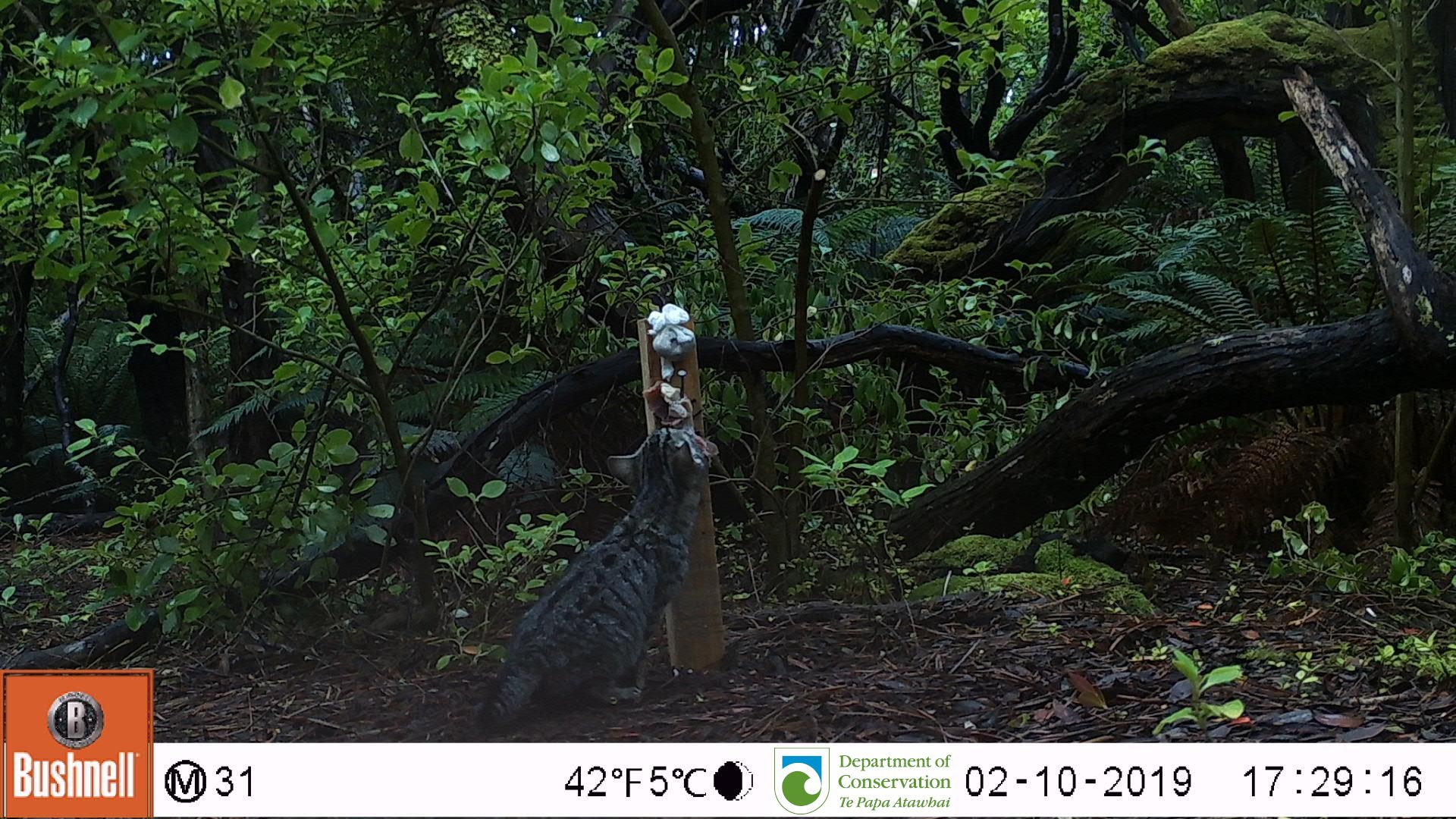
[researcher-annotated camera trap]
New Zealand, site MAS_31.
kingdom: Animalia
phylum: Chordata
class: Mammalia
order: Carnivora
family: Felidae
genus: Felis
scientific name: Felis catus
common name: domestic cat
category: cat